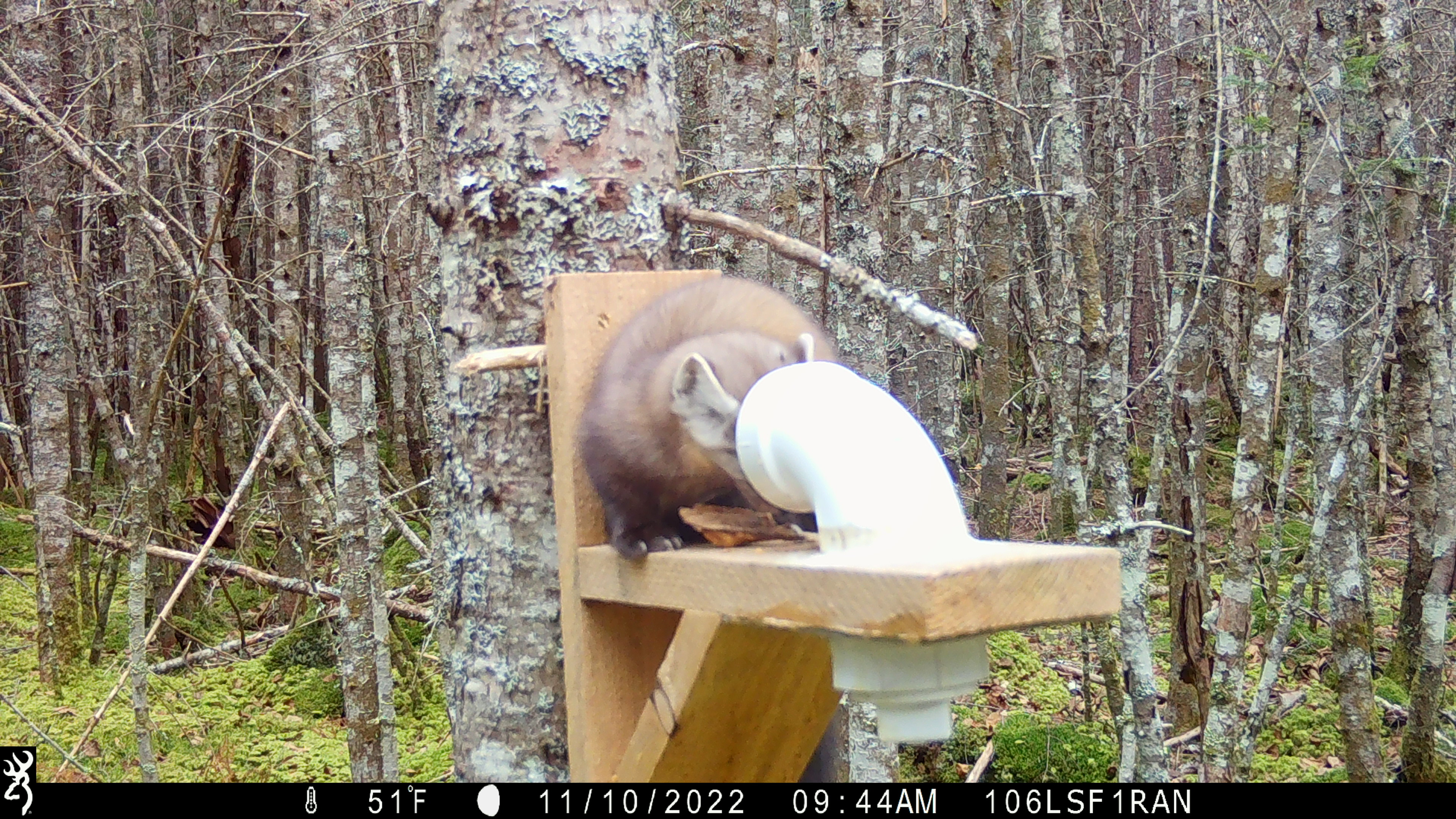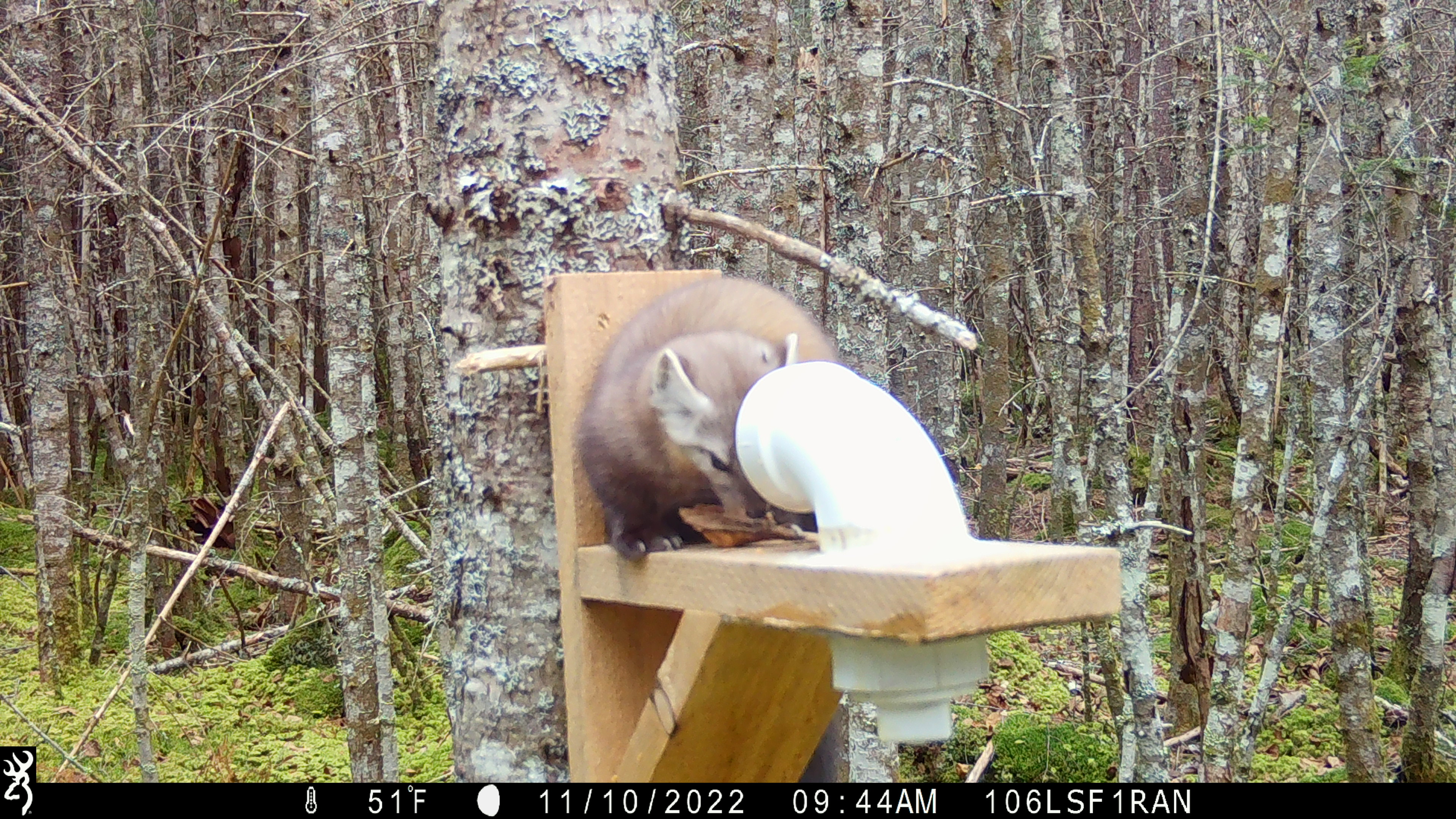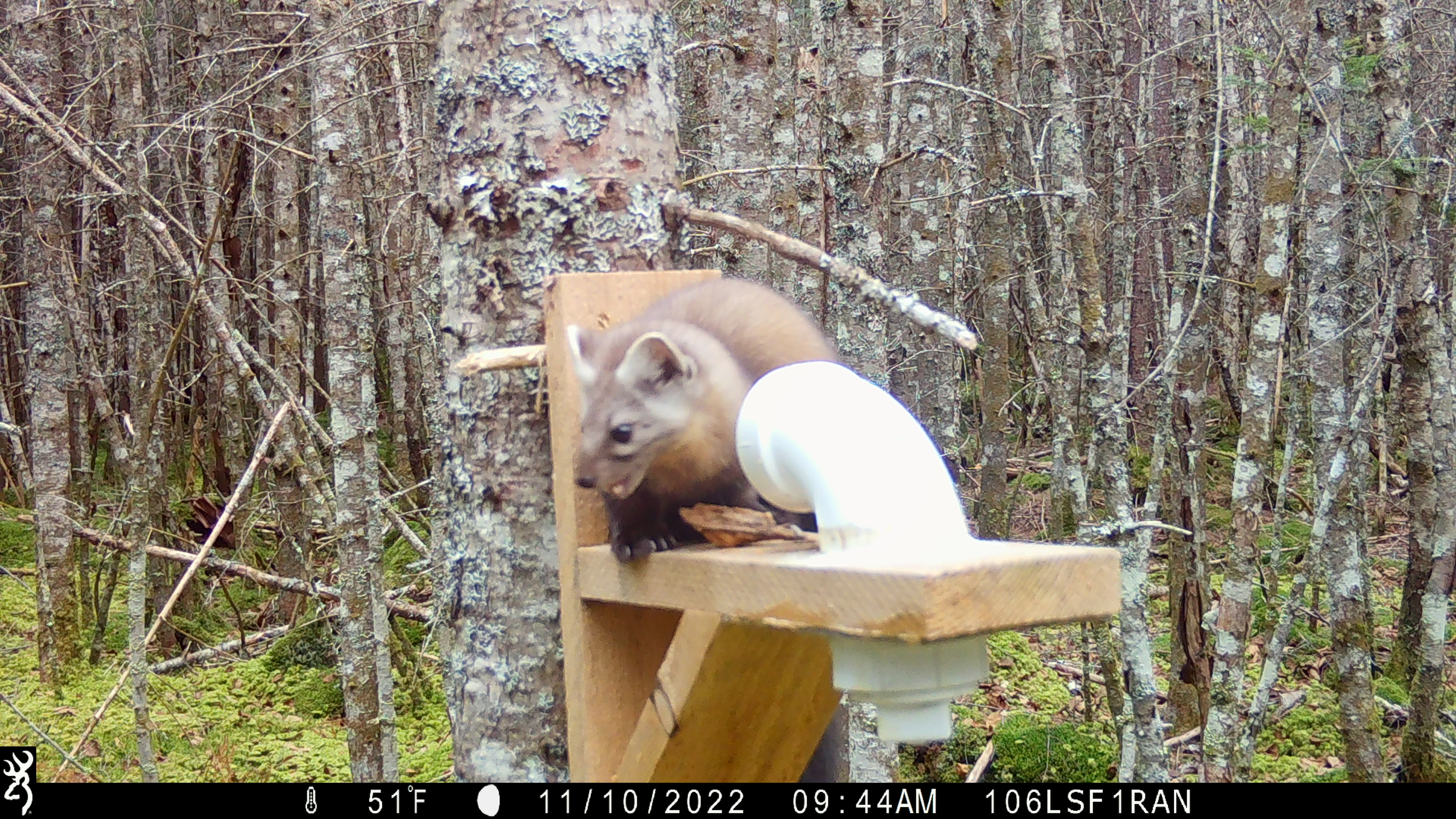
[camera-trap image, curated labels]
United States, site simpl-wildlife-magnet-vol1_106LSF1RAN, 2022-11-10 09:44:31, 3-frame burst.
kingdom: Animalia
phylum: Chordata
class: Mammalia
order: Carnivora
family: Mustelidae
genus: Martes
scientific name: Martes americana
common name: american marten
American marten (Martes americana).